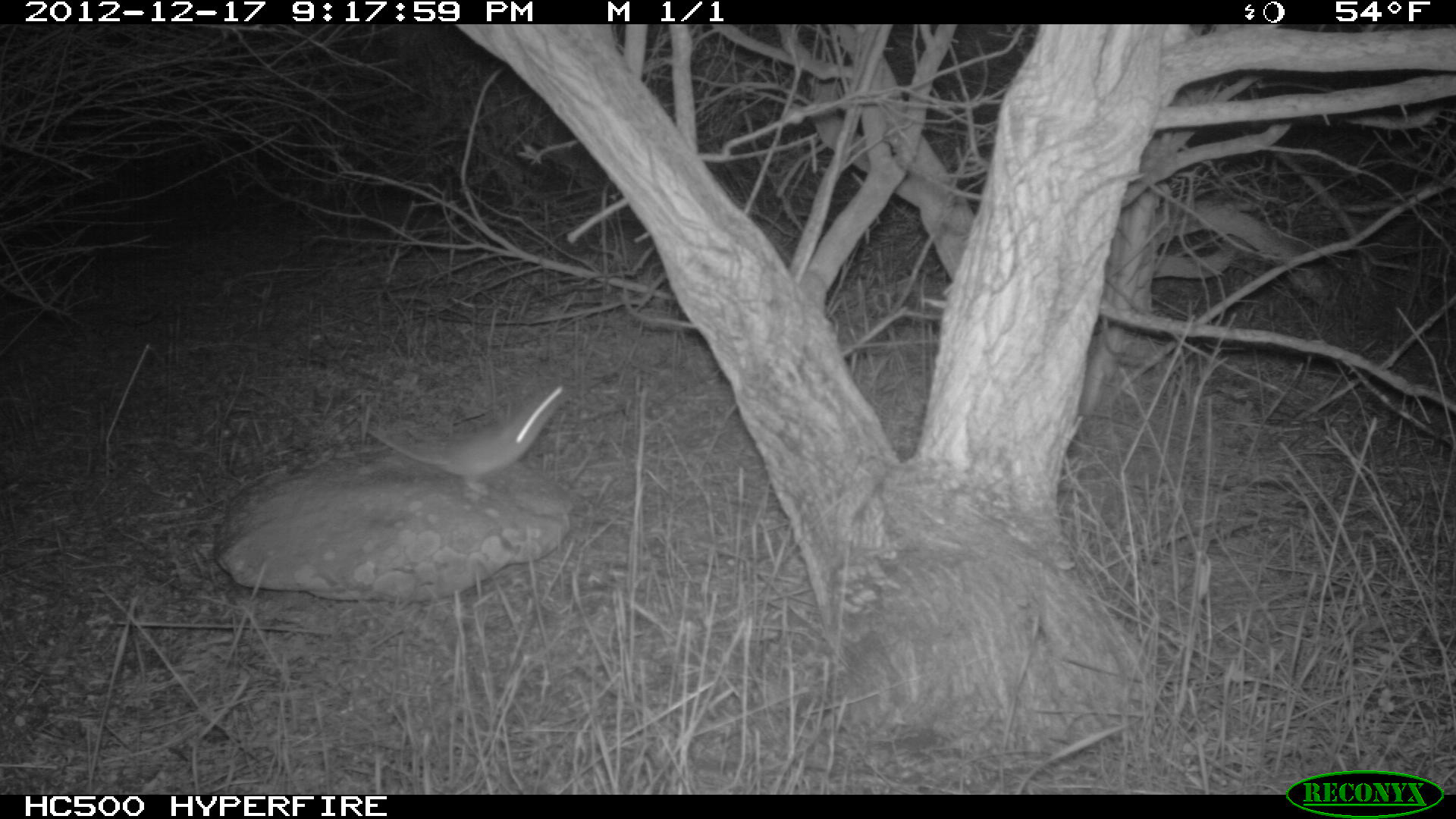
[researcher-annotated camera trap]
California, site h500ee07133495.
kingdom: Animalia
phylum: Chordata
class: Mammalia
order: Rodentia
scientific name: Rodentia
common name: rodent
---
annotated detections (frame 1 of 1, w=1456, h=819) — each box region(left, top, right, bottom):
rodent: region(369, 381, 568, 495)